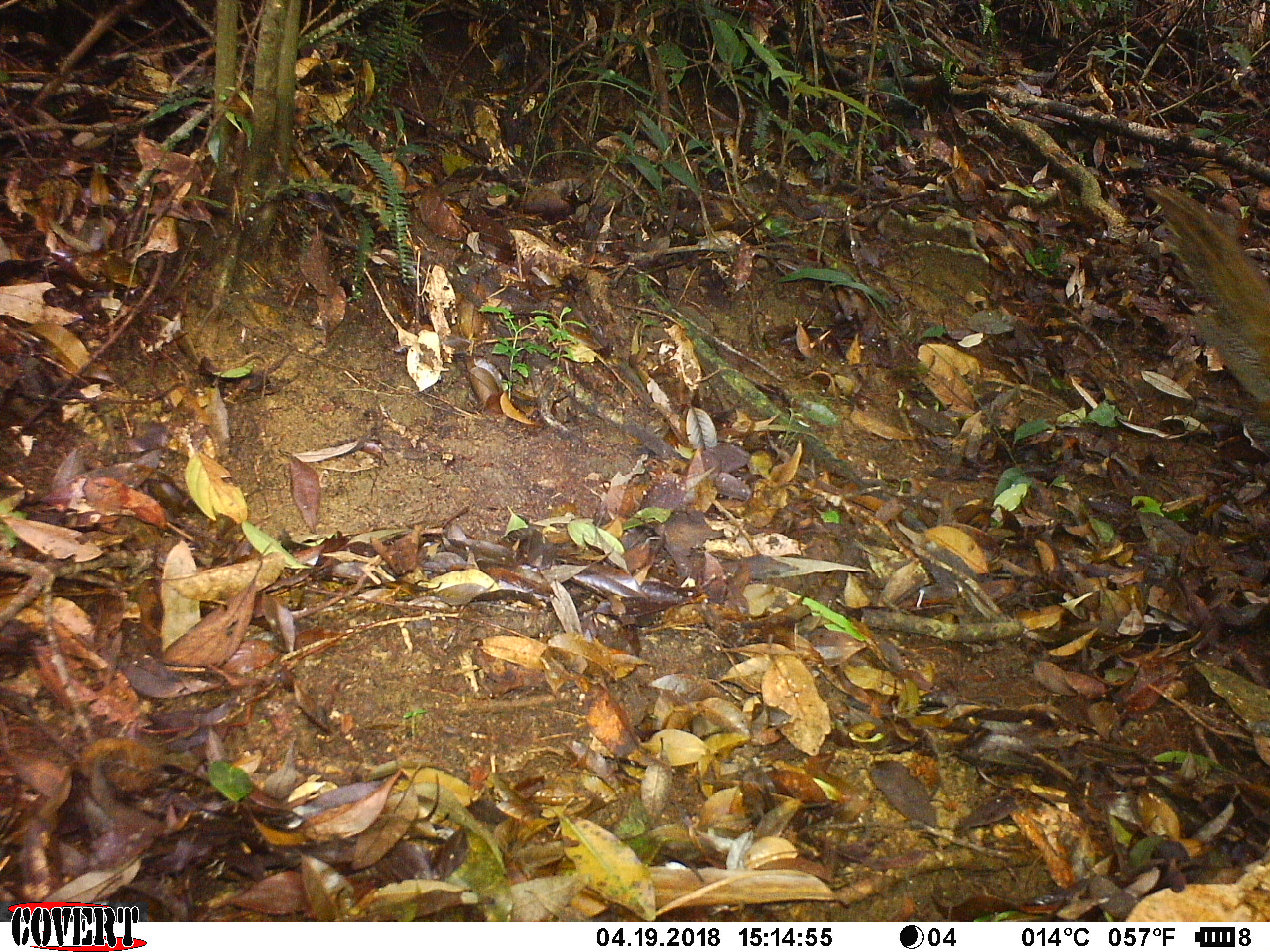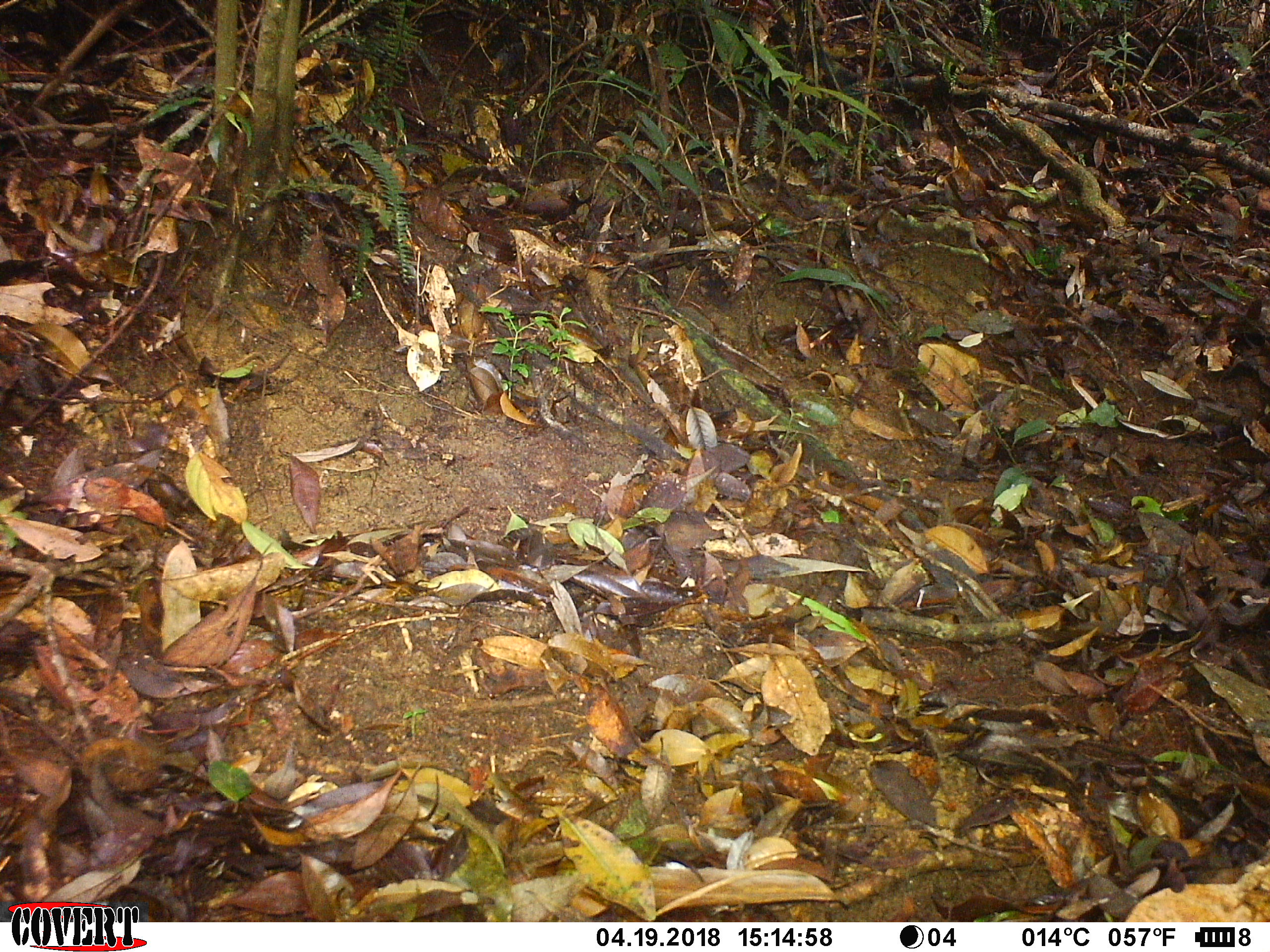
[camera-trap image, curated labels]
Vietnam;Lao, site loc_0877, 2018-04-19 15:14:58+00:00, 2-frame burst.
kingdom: Animalia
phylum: Chordata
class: Aves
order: Galliformes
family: Phasianidae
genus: Lophura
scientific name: Lophura nycthemera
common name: silver pheasant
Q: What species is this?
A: Silver pheasant (Lophura nycthemera).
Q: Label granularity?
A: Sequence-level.